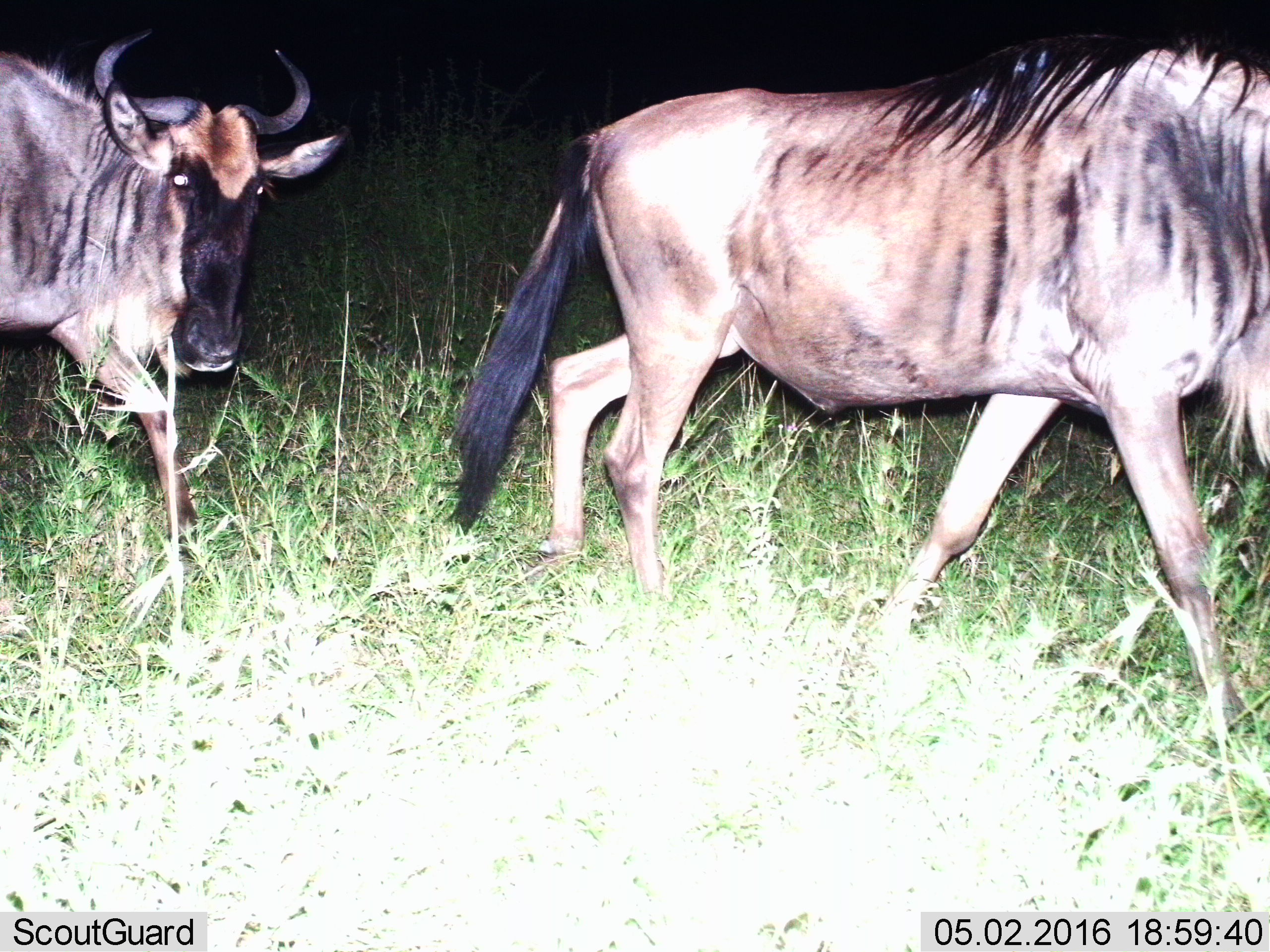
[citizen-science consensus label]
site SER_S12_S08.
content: unidentified animal